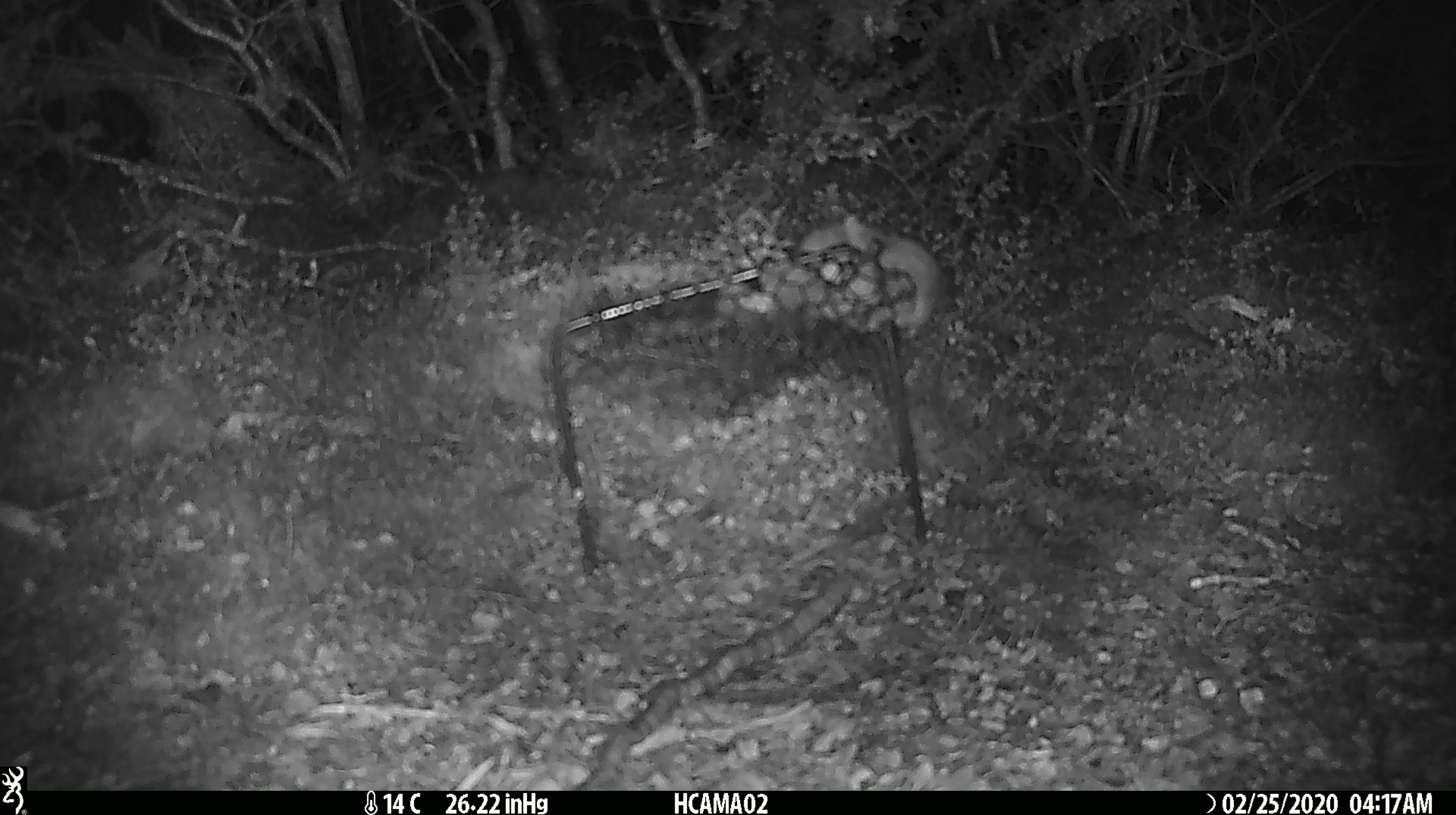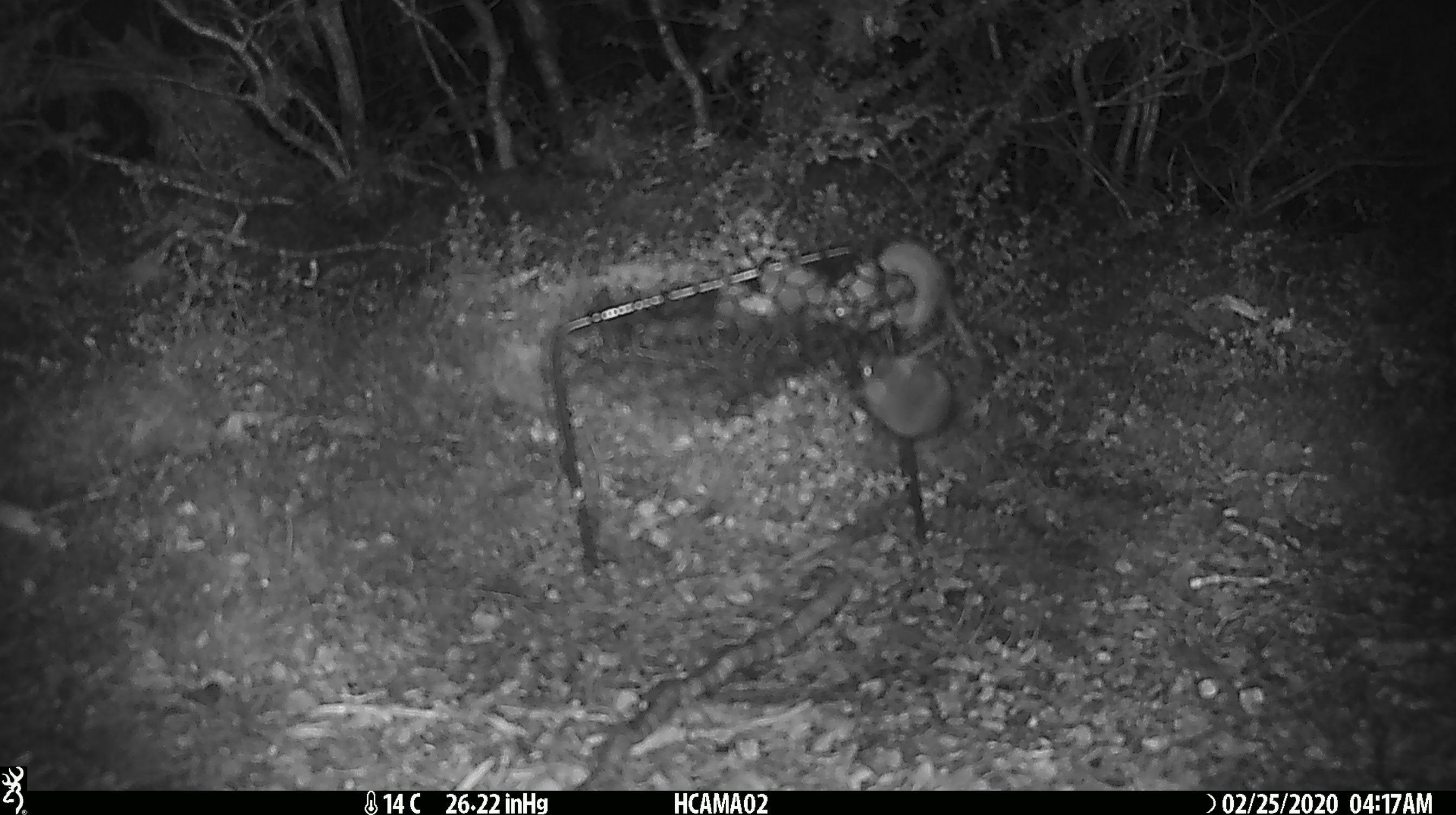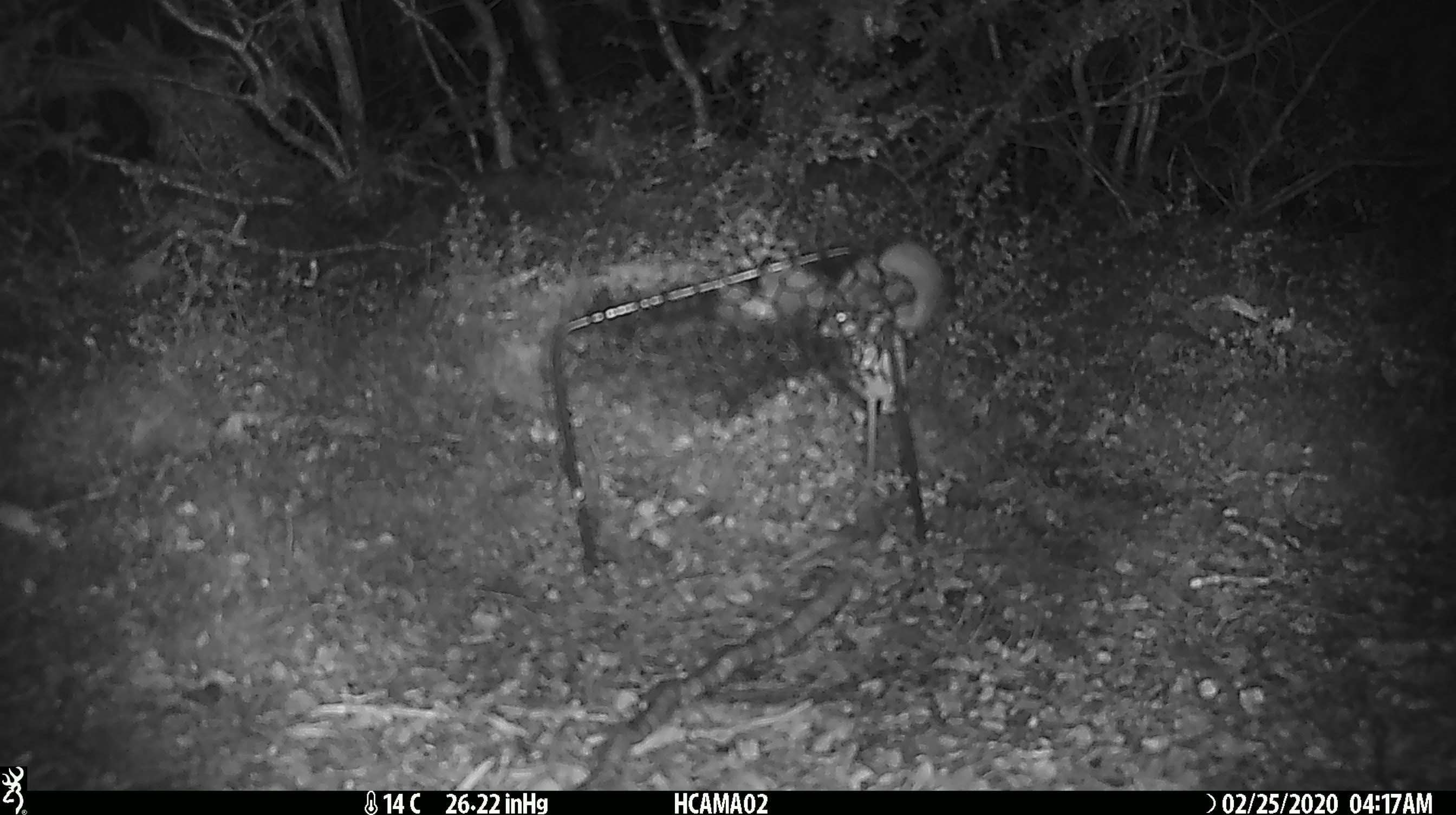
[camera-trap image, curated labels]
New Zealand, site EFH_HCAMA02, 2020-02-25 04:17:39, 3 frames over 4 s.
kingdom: Animalia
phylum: Chordata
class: Mammalia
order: Rodentia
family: Muridae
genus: Mus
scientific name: Mus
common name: mouse